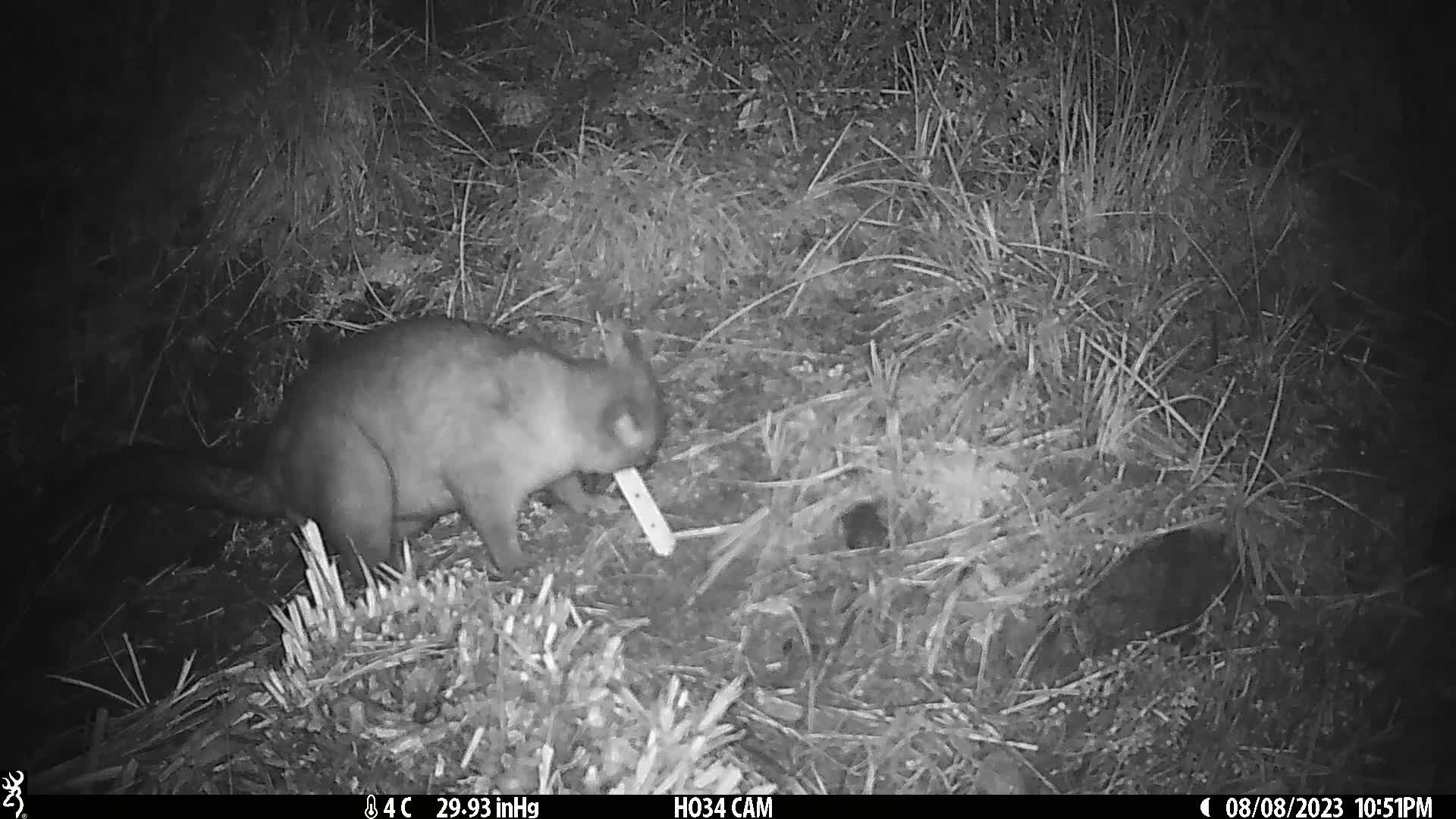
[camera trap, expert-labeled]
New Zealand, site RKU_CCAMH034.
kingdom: Animalia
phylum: Chordata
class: Mammalia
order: Diprotodontia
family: Phalangeridae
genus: Trichosurus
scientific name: Trichosurus vulpecula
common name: common brushtail possum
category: possum